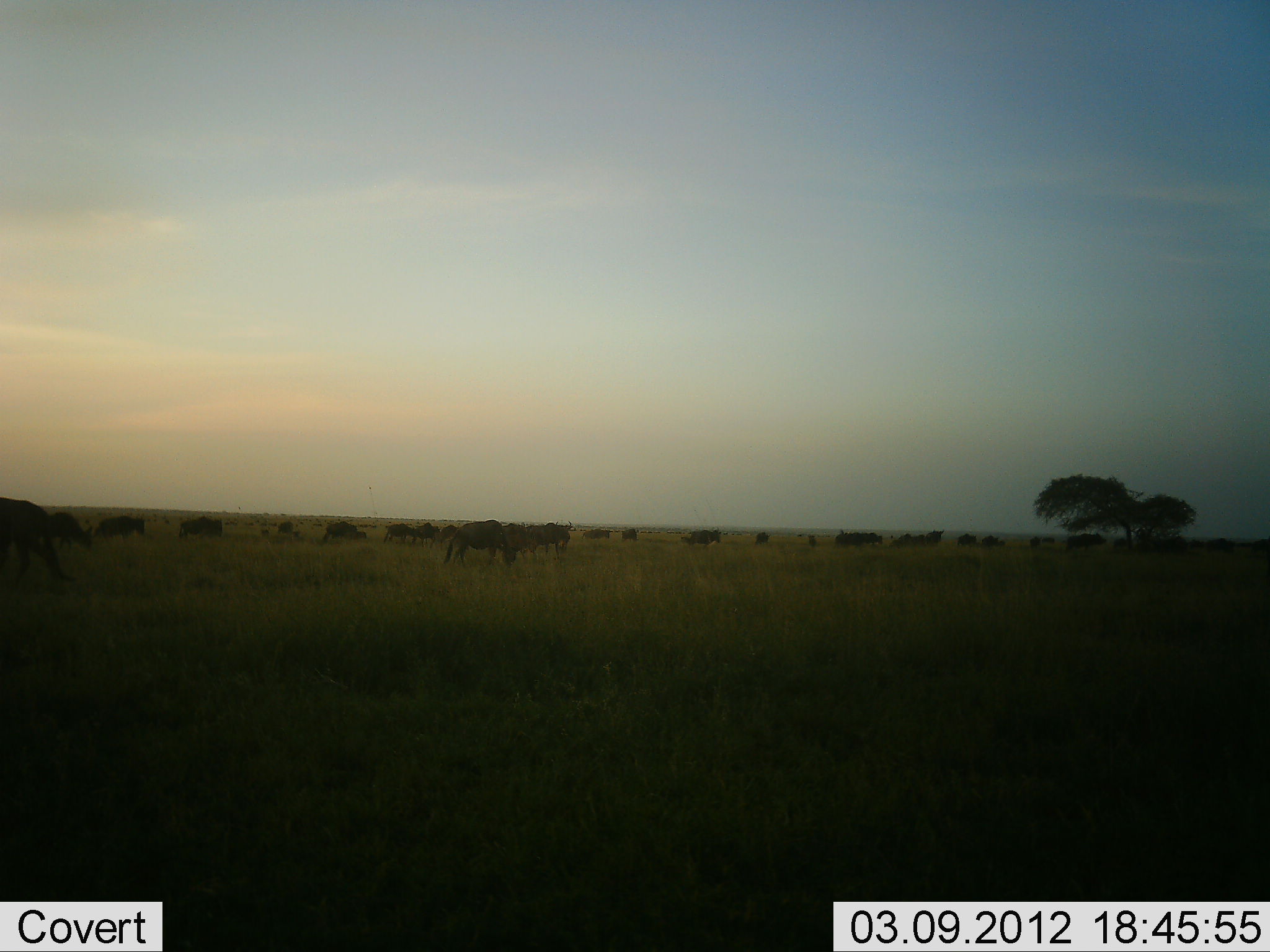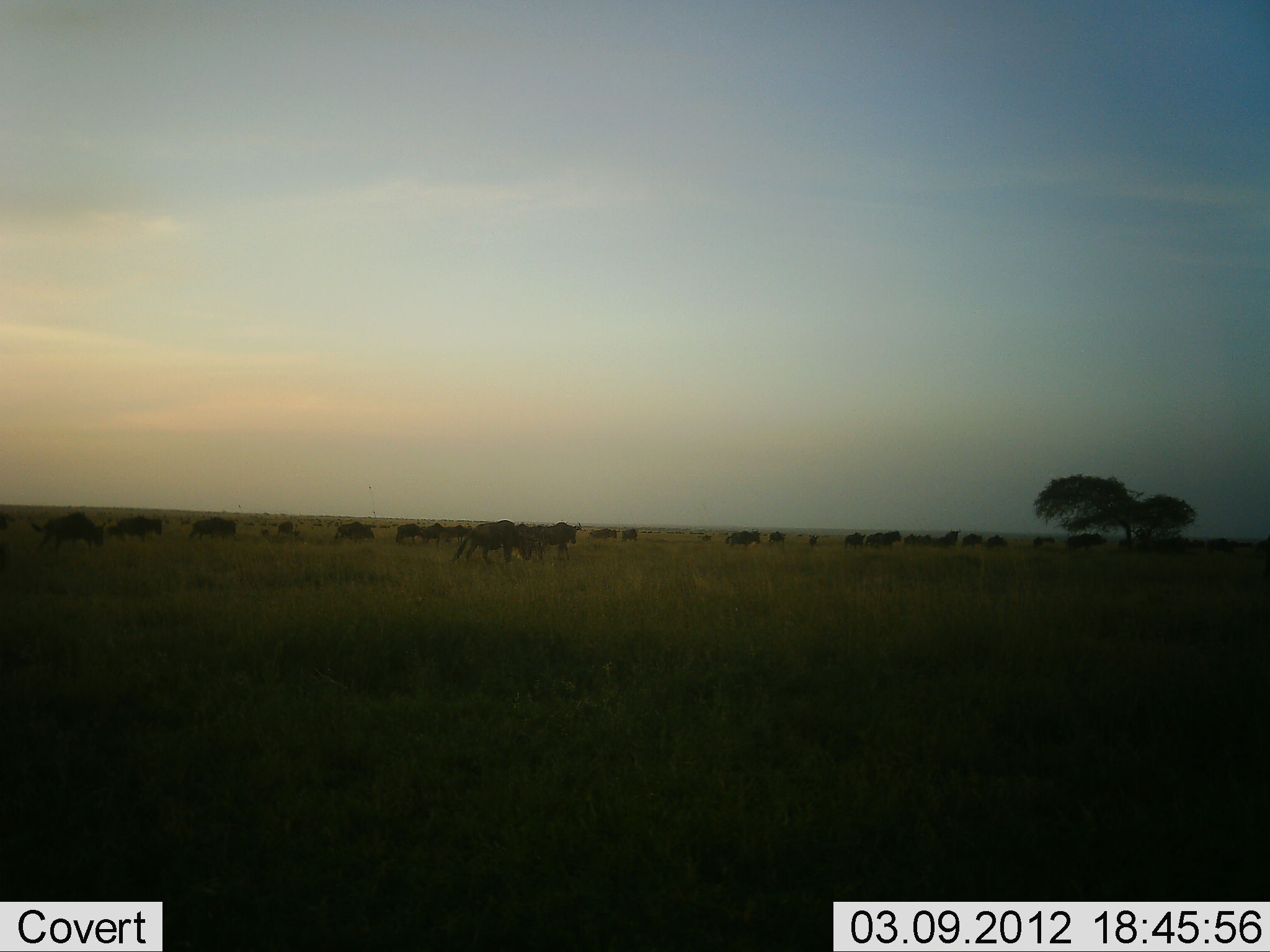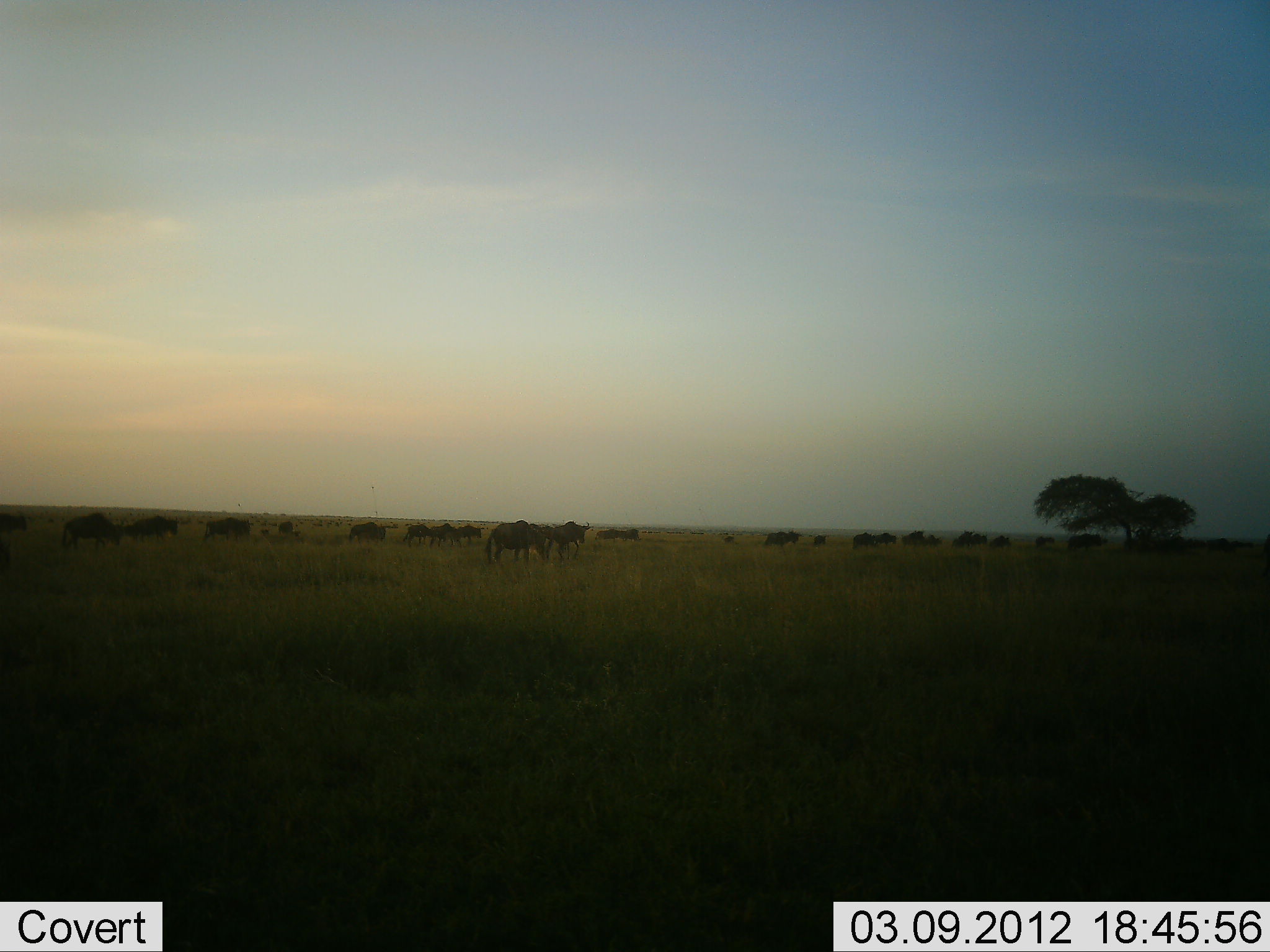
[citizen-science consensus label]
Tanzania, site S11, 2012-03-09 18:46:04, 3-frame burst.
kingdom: Animalia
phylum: Chordata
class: Mammalia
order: Artiodactyla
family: Bovidae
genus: Connochaetes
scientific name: Connochaetes taurinus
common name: blue wildebeest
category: wildebeest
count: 11-50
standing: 5%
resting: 0%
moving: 100%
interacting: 0%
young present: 5%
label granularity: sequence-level